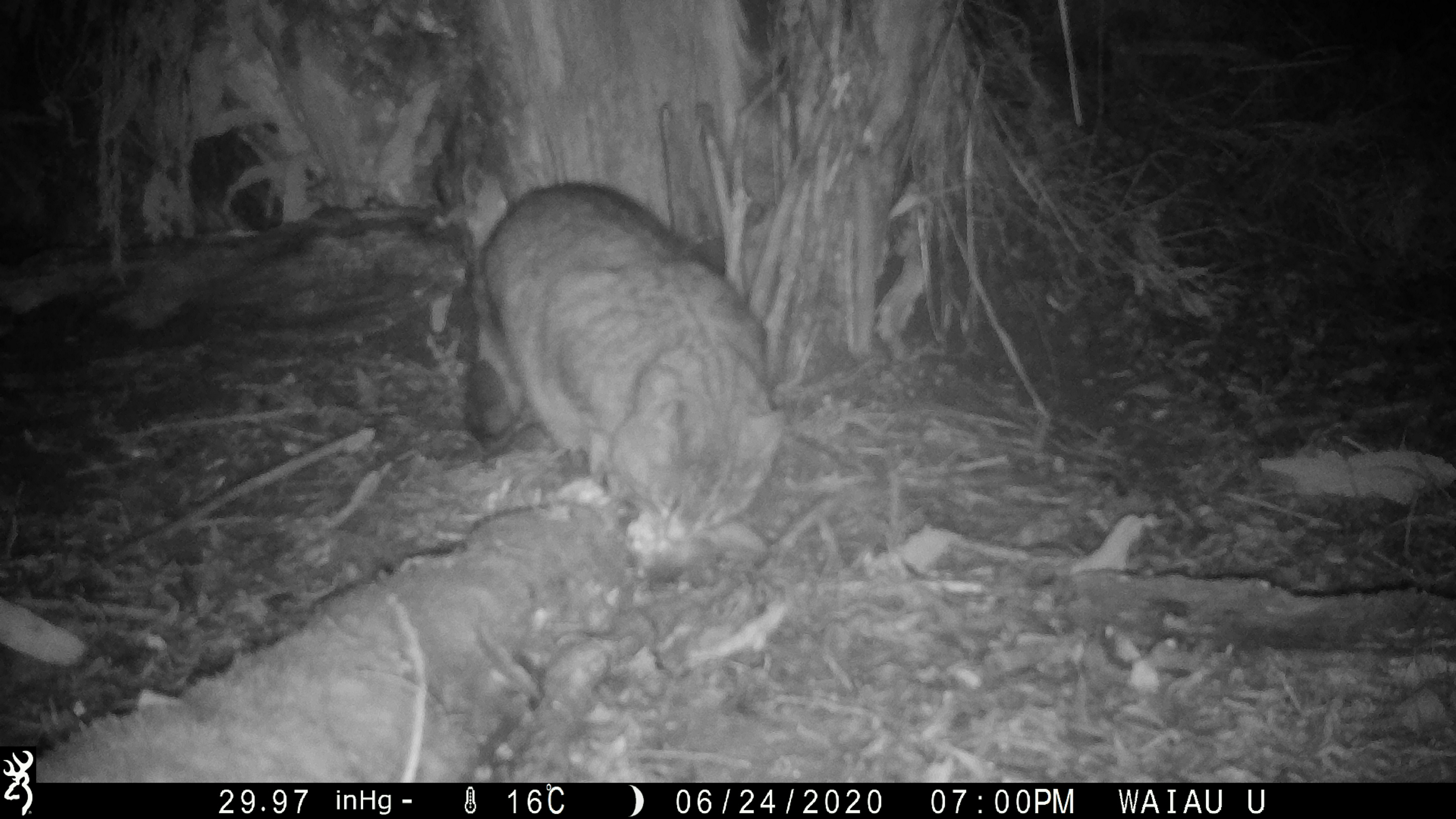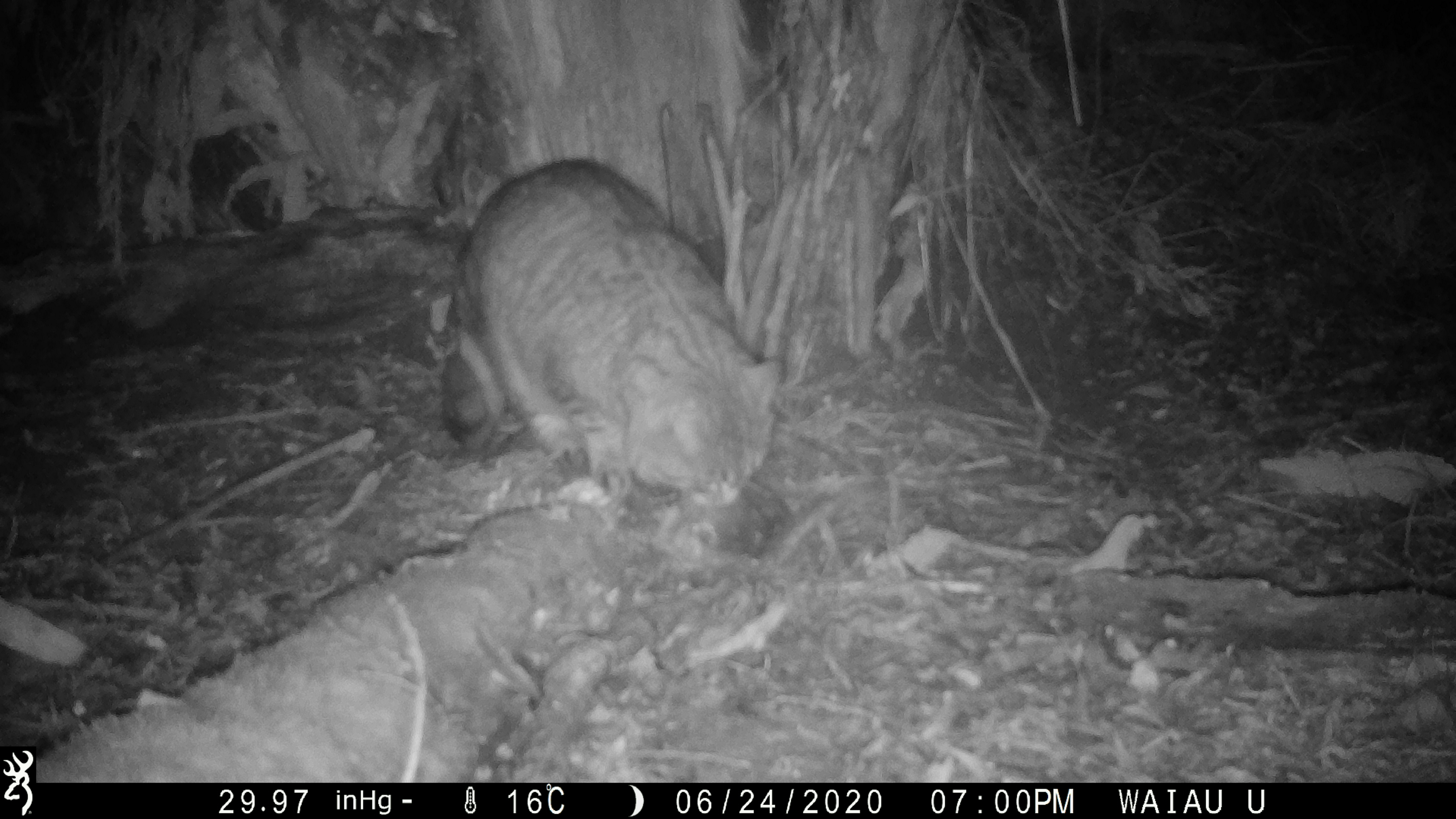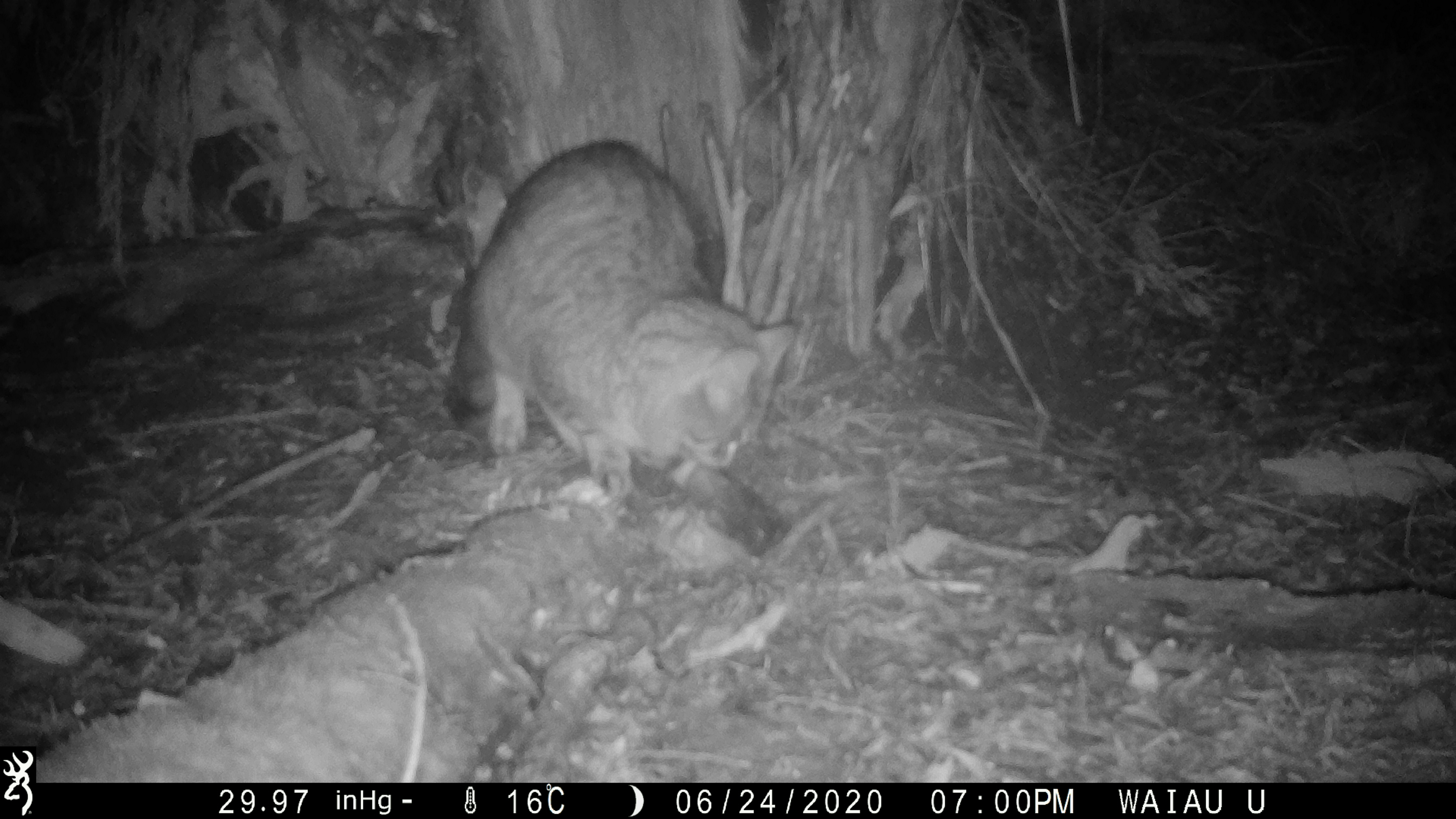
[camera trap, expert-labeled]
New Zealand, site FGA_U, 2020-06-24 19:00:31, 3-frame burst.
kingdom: Animalia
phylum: Chordata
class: Mammalia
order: Carnivora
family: Felidae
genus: Felis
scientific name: Felis catus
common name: domestic cat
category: cat